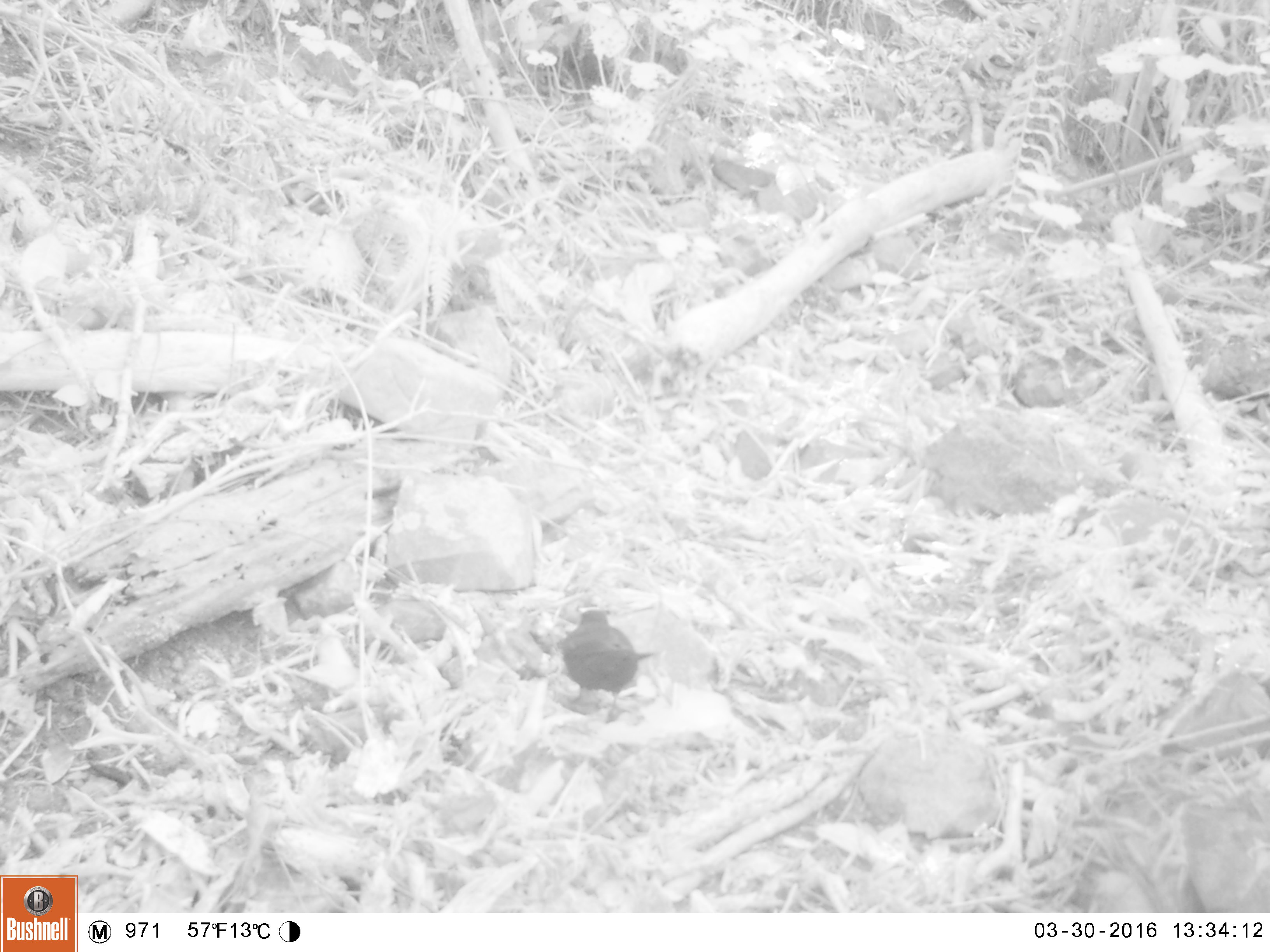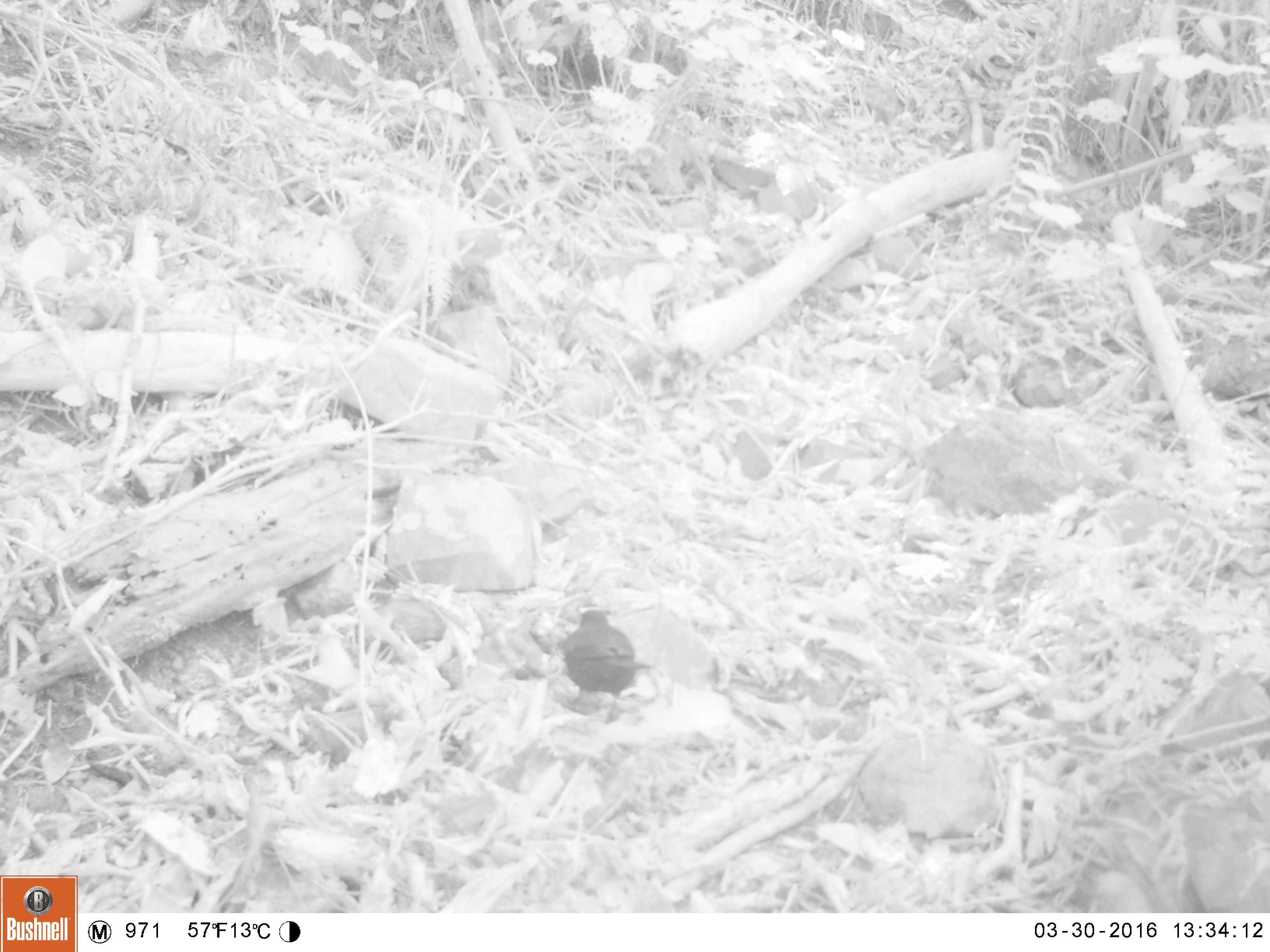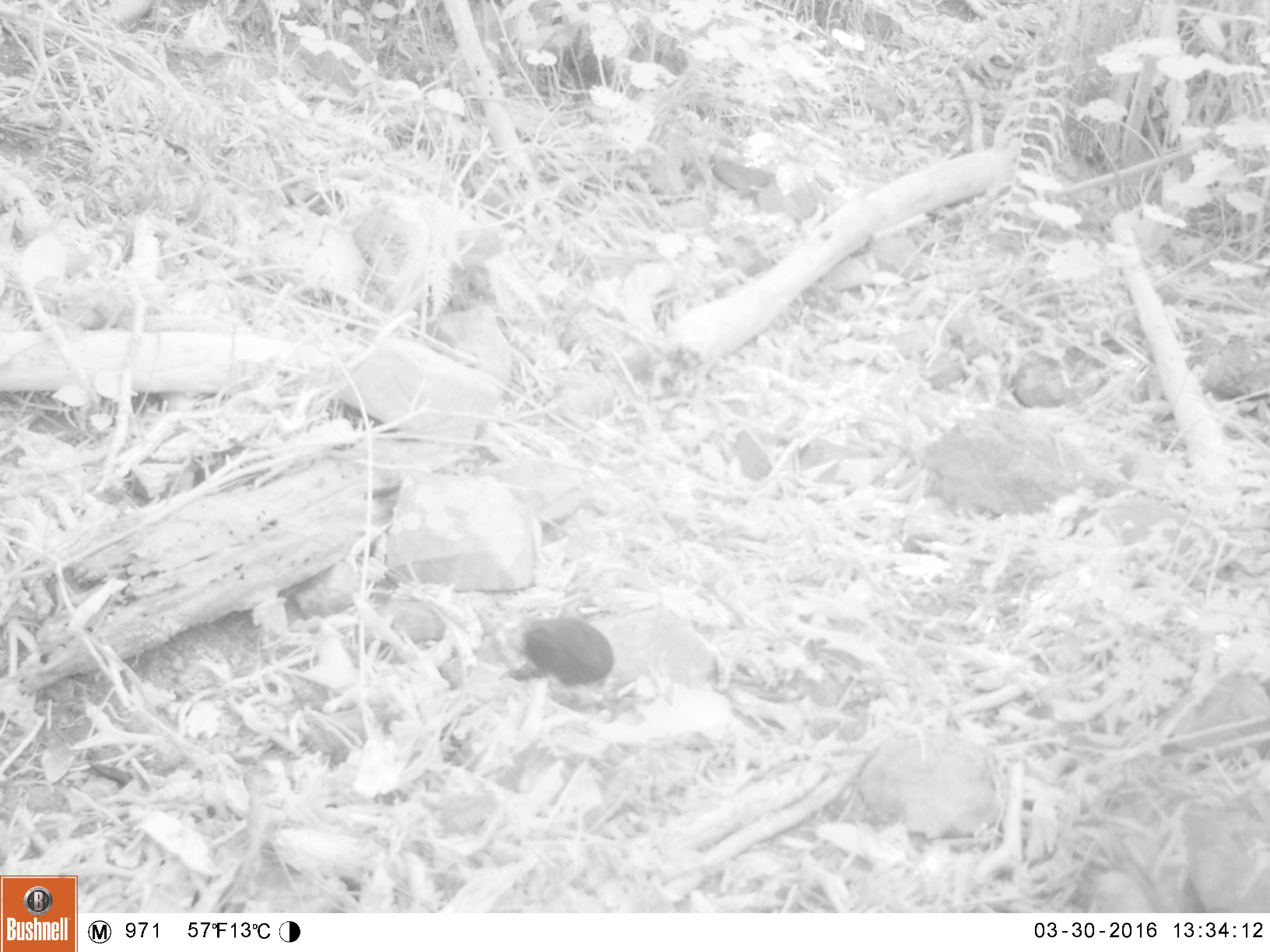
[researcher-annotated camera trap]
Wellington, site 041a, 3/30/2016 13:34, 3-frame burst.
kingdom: Animalia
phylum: Chordata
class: Aves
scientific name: Aves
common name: bird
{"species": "bird (Aves)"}